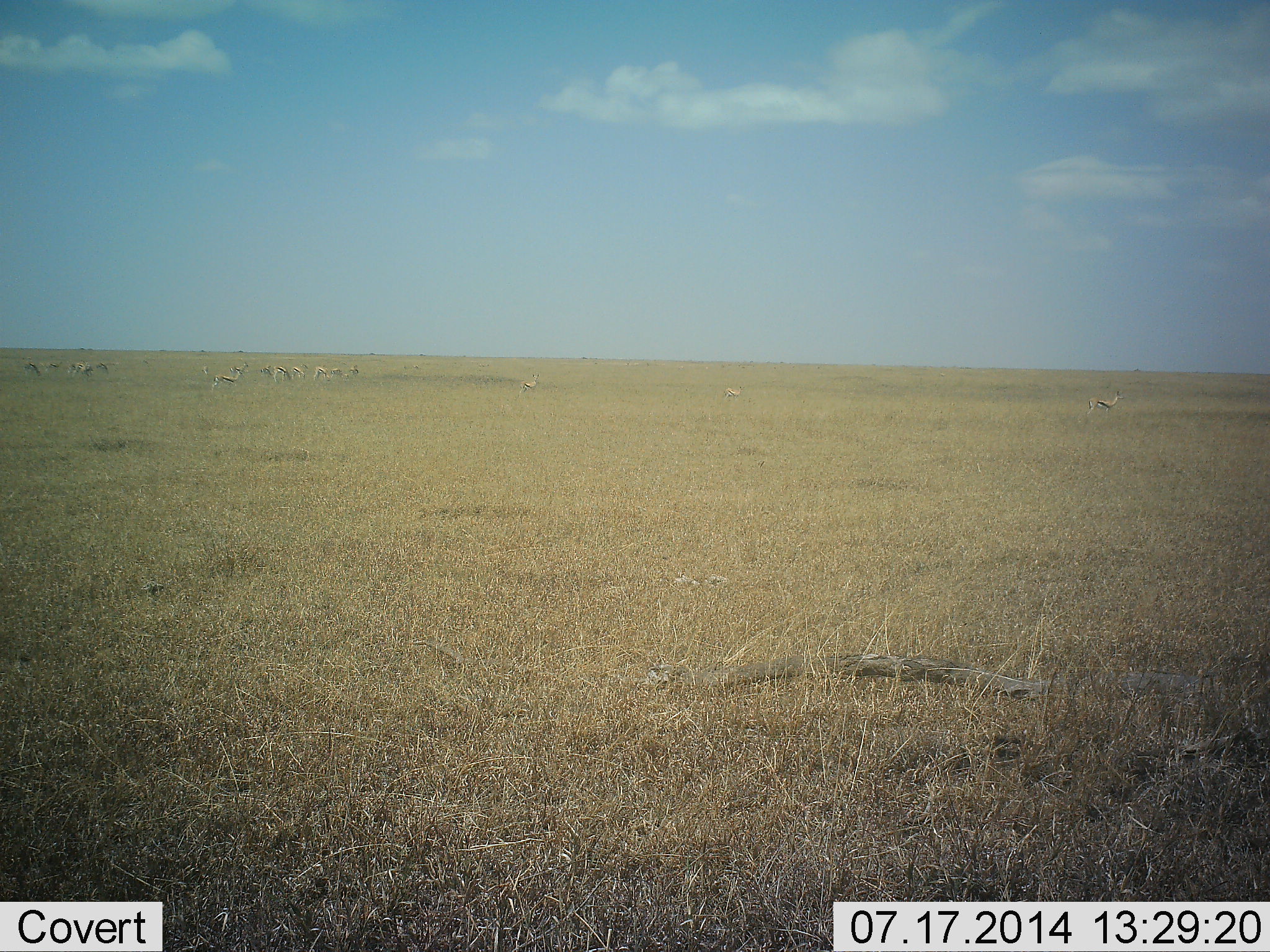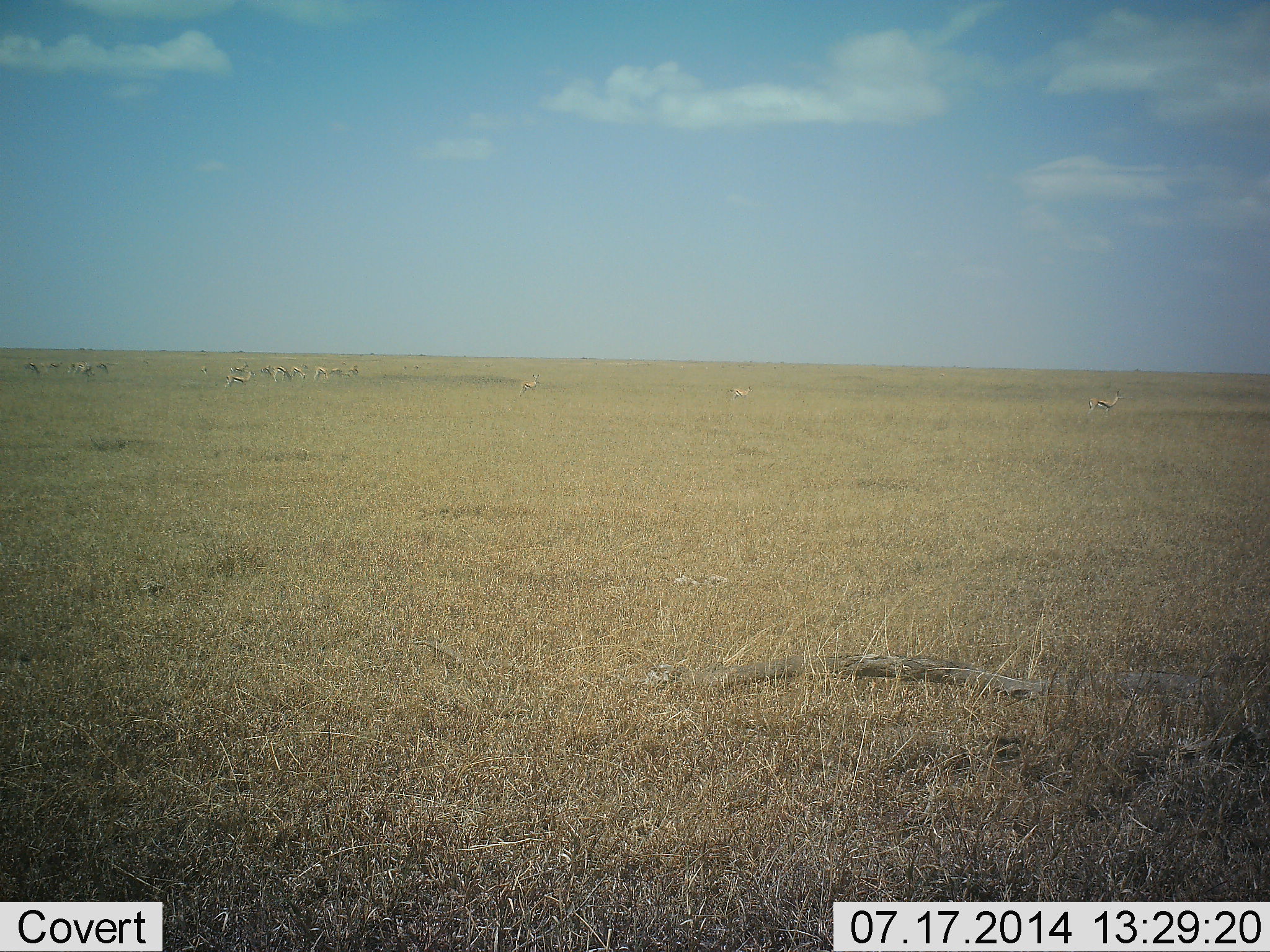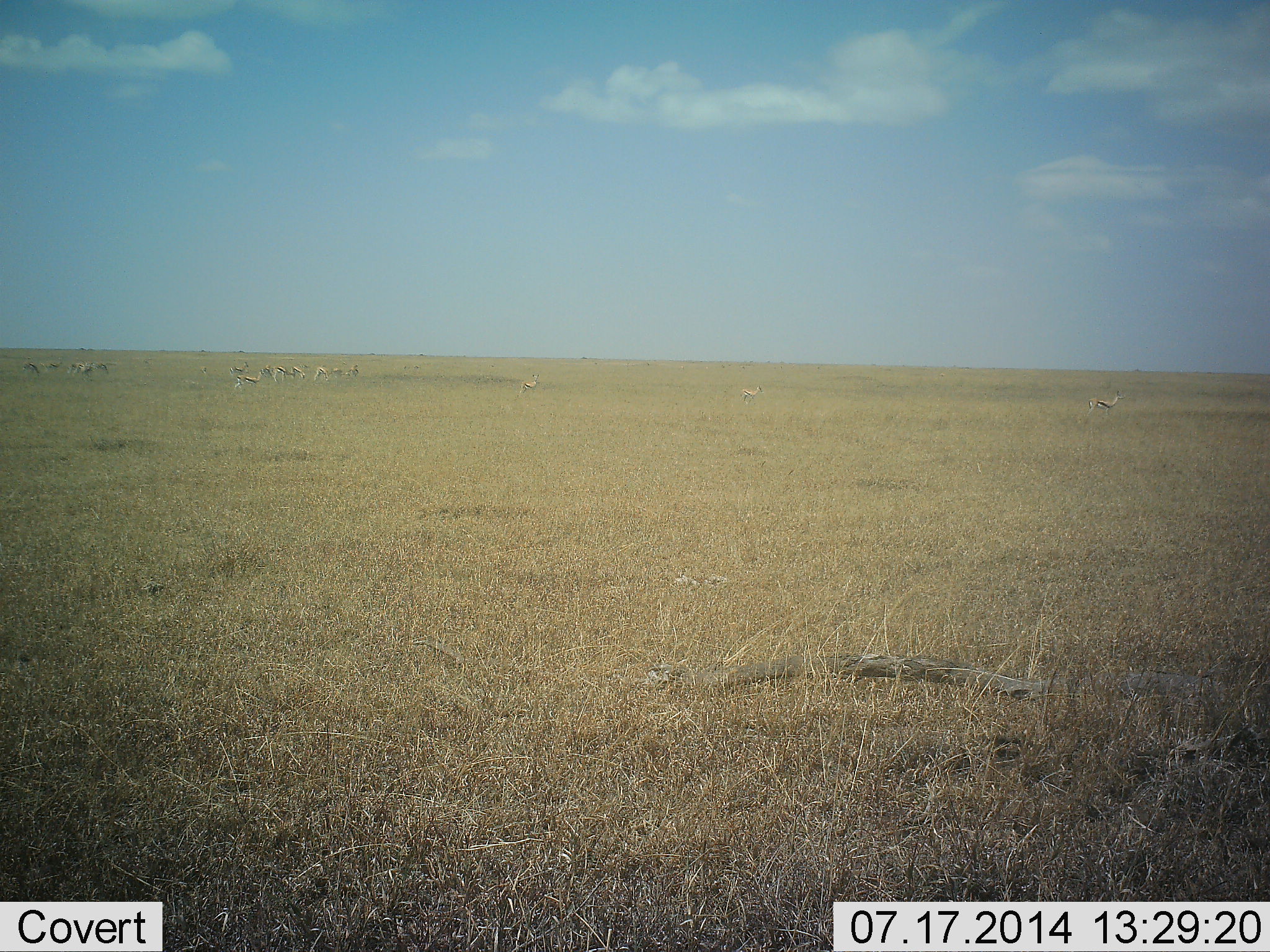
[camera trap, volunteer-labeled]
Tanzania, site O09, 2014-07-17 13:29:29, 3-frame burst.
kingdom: Animalia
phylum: Chordata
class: Mammalia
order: Artiodactyla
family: Bovidae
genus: Eudorcas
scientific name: Eudorcas thomsonii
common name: thomson's gazelle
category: gazellethomsons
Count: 11-50.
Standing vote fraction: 70%.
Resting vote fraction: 0%.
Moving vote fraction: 50%.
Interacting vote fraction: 0%.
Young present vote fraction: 0%.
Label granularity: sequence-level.